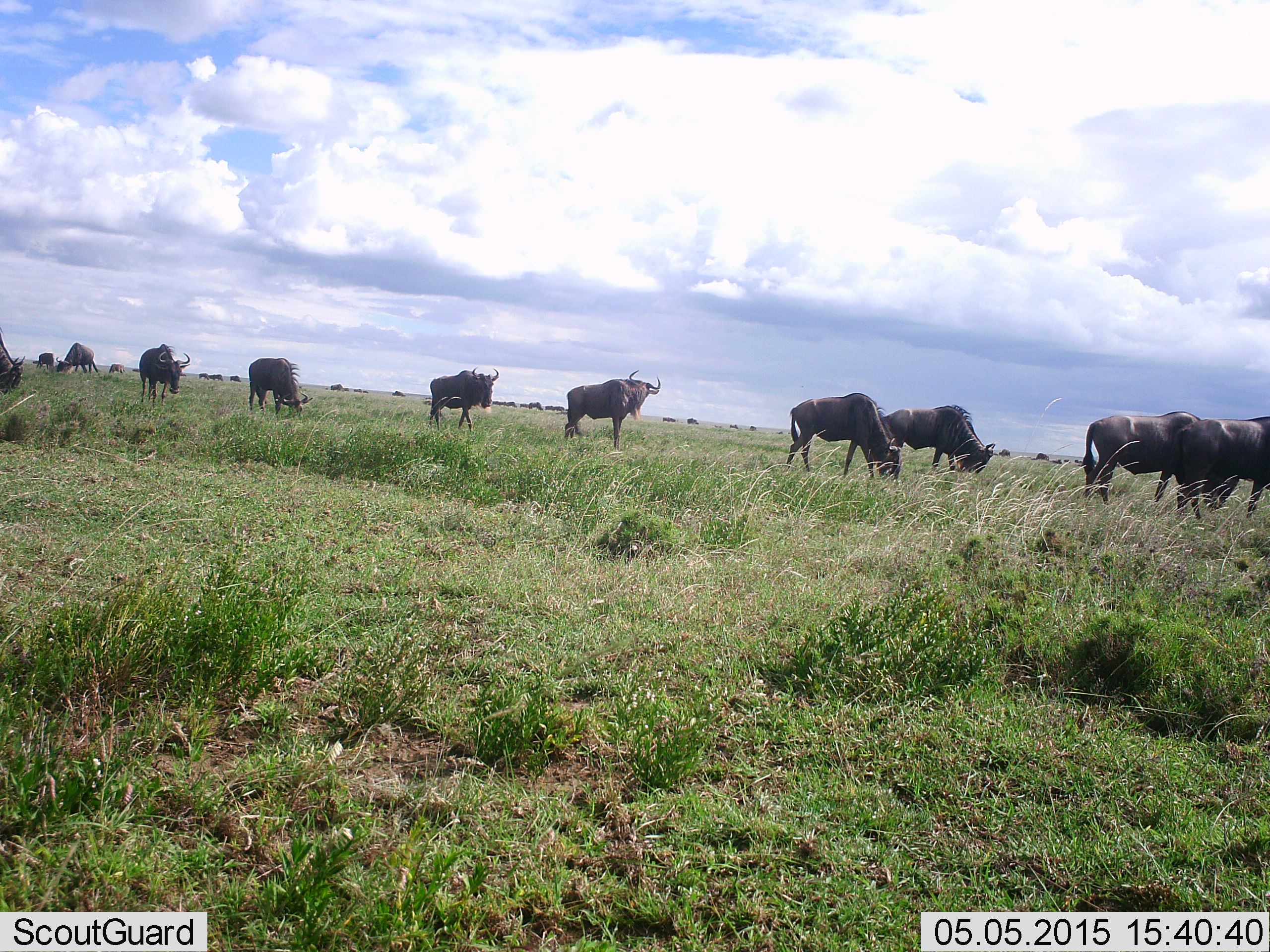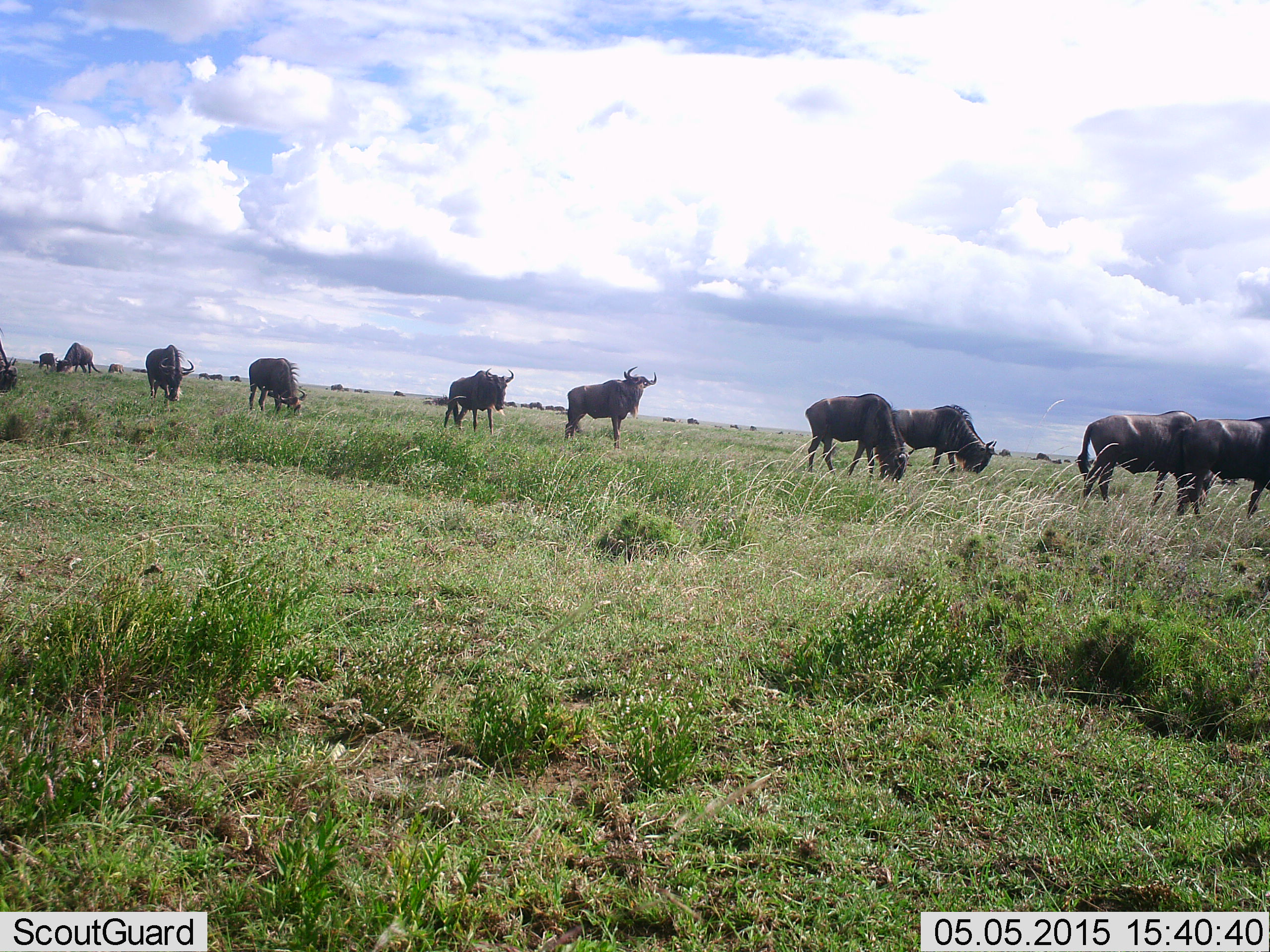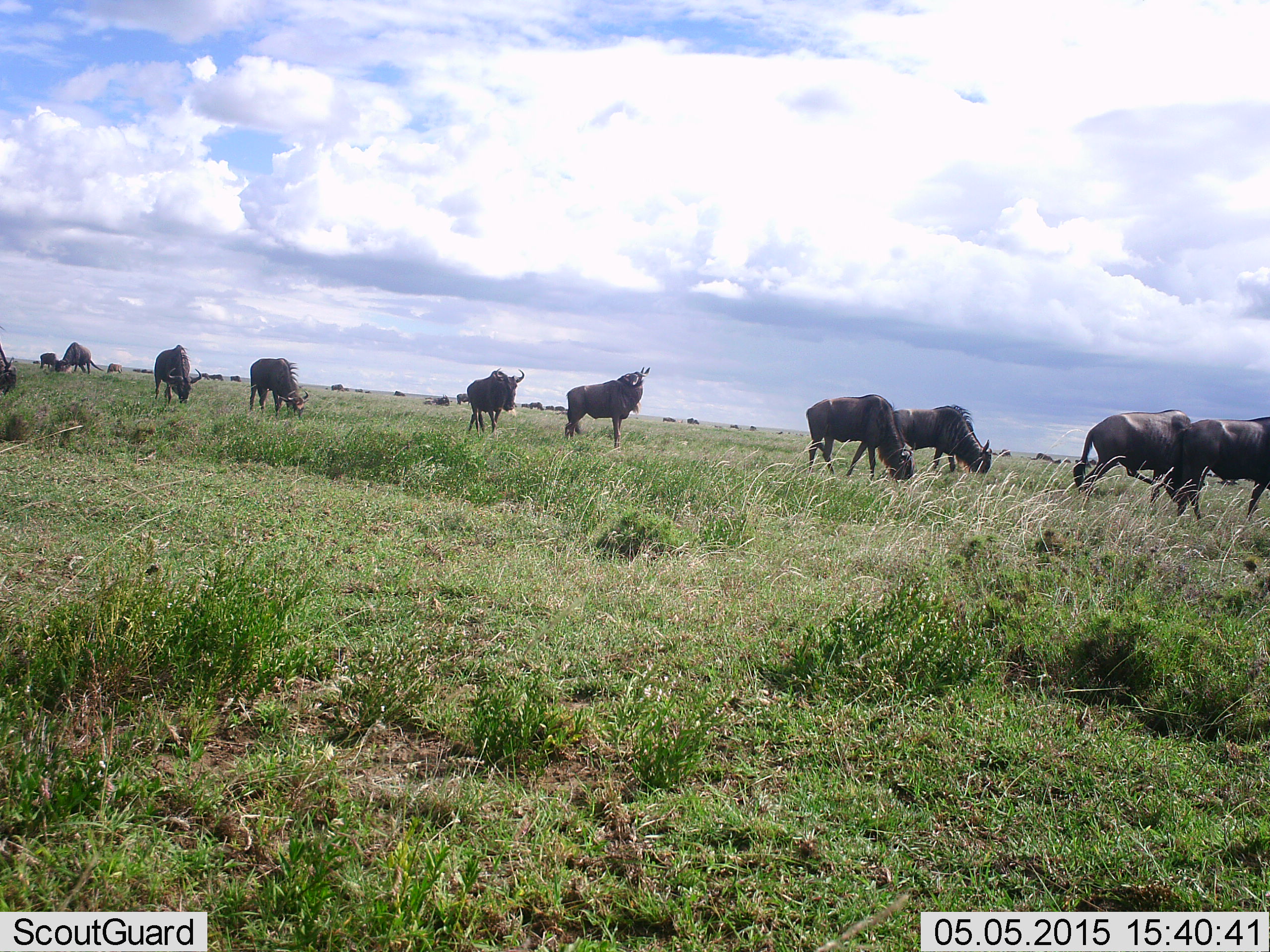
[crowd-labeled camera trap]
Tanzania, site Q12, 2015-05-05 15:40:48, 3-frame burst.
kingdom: Animalia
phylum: Chordata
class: Mammalia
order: Artiodactyla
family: Bovidae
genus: Connochaetes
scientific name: Connochaetes taurinus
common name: blue wildebeest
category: wildebeest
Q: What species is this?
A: Wildebeest (blue wildebeest) (Connochaetes taurinus).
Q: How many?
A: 11-50.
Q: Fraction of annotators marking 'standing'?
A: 50%.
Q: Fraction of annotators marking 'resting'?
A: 0%.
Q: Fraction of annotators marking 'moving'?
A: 60%.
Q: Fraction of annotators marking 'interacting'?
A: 0%.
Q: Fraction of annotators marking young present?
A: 0%.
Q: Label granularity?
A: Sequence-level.